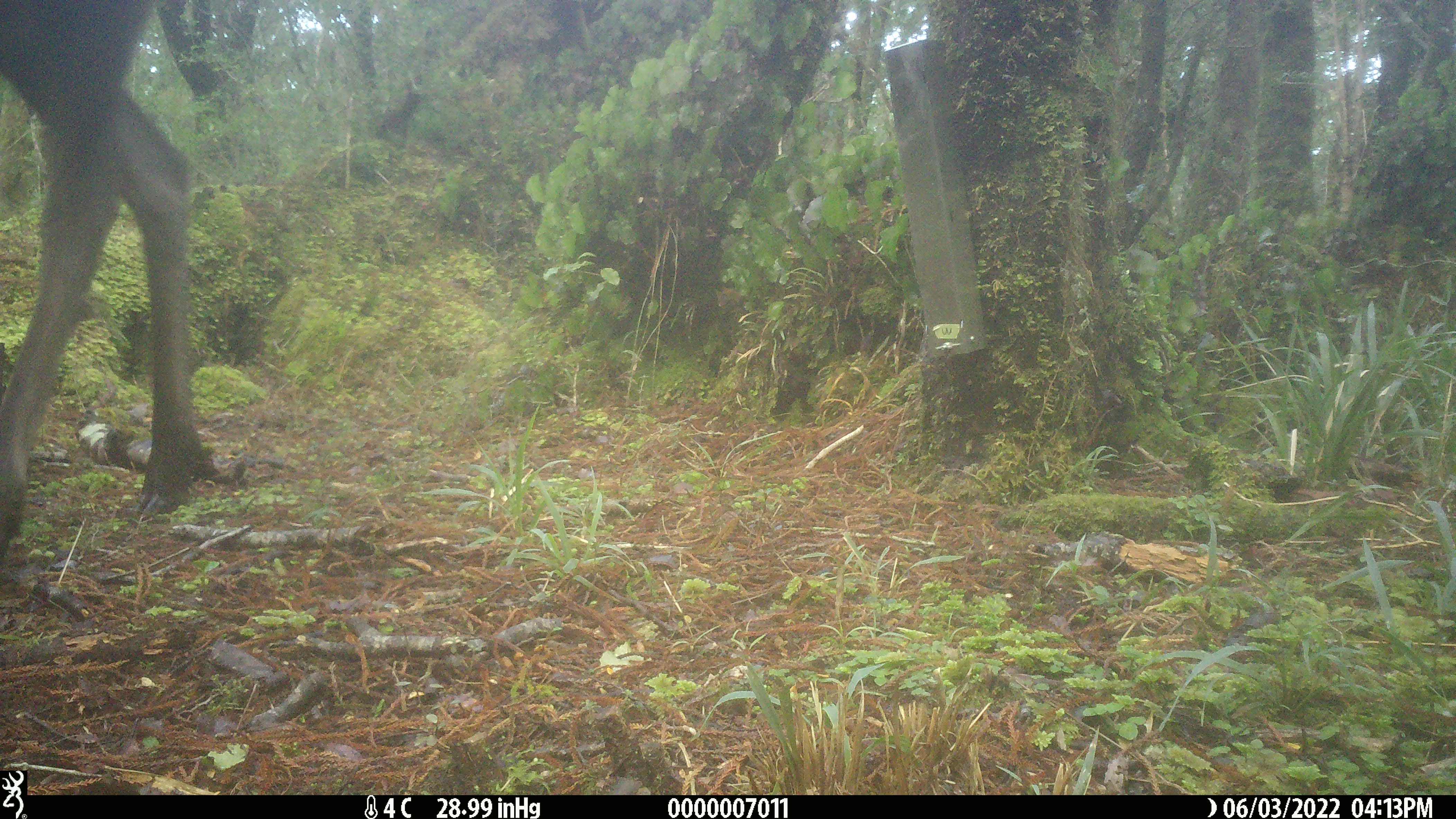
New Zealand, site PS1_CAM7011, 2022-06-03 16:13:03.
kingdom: Animalia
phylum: Chordata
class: Mammalia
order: Artiodactyla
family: Cervidae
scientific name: Cervidae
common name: deer